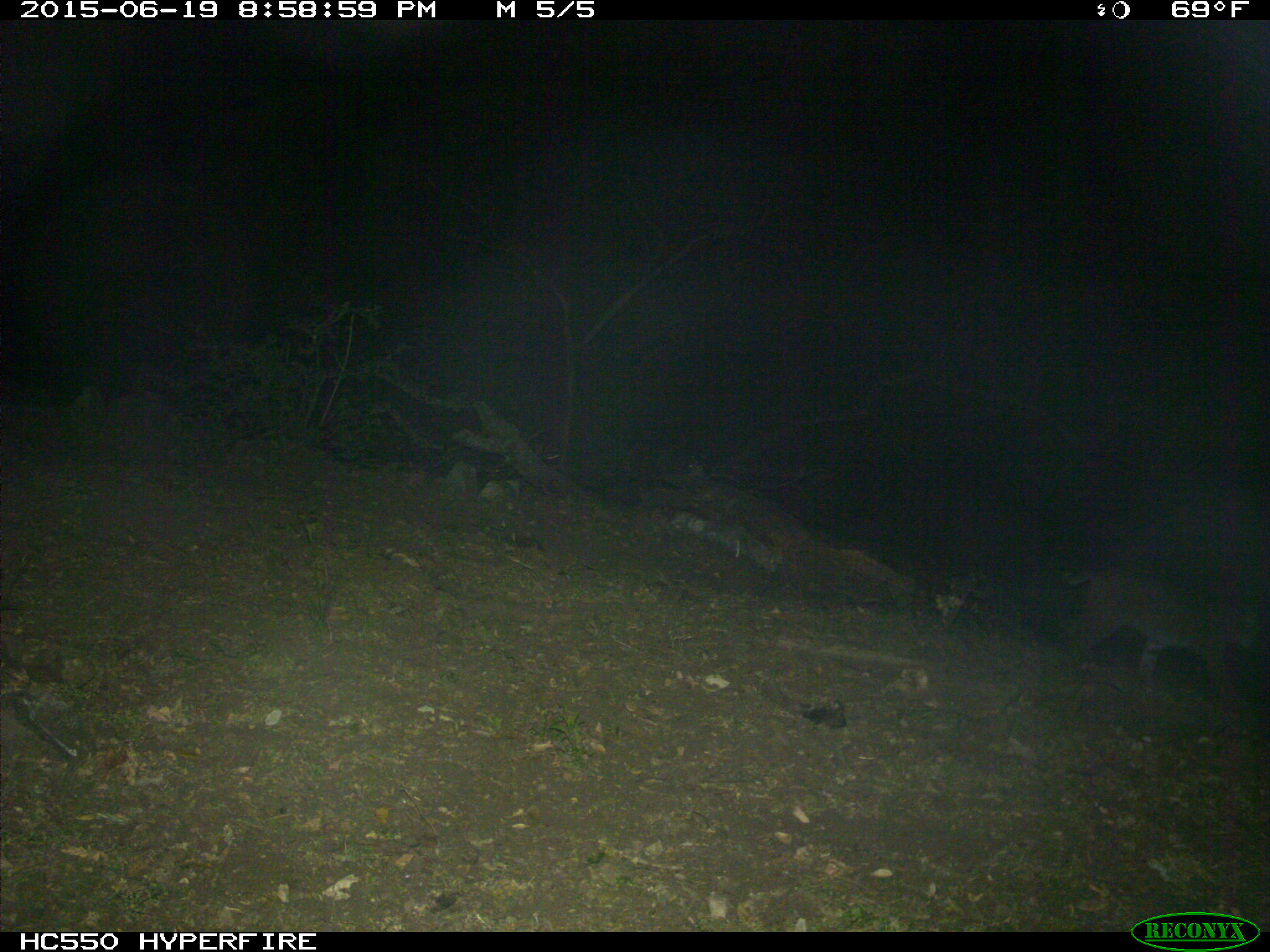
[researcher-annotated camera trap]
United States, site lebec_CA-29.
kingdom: Animalia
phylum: Chordata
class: Mammalia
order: Carnivora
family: Felidae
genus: Lynx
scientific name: Lynx rufus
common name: bobcat